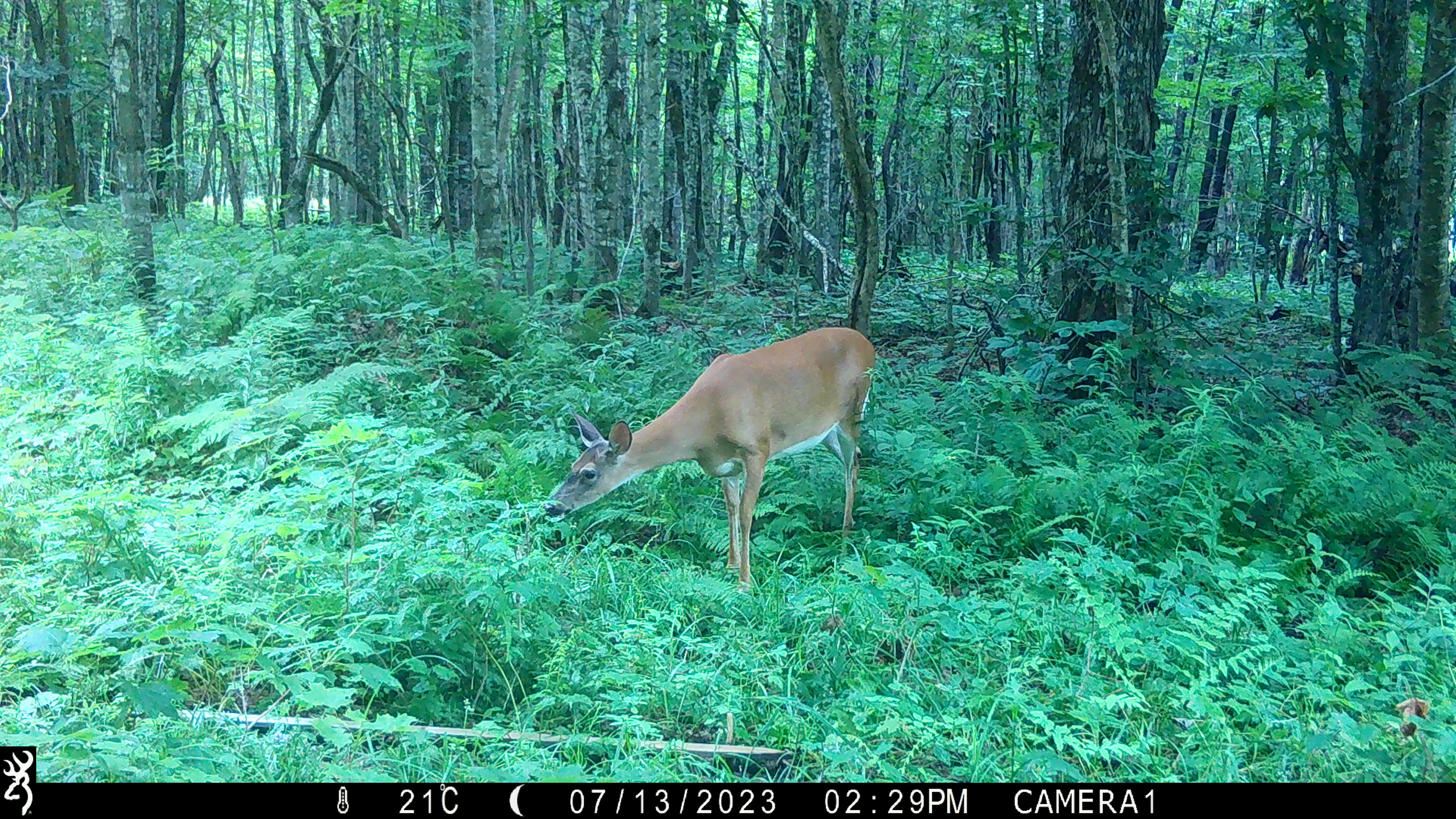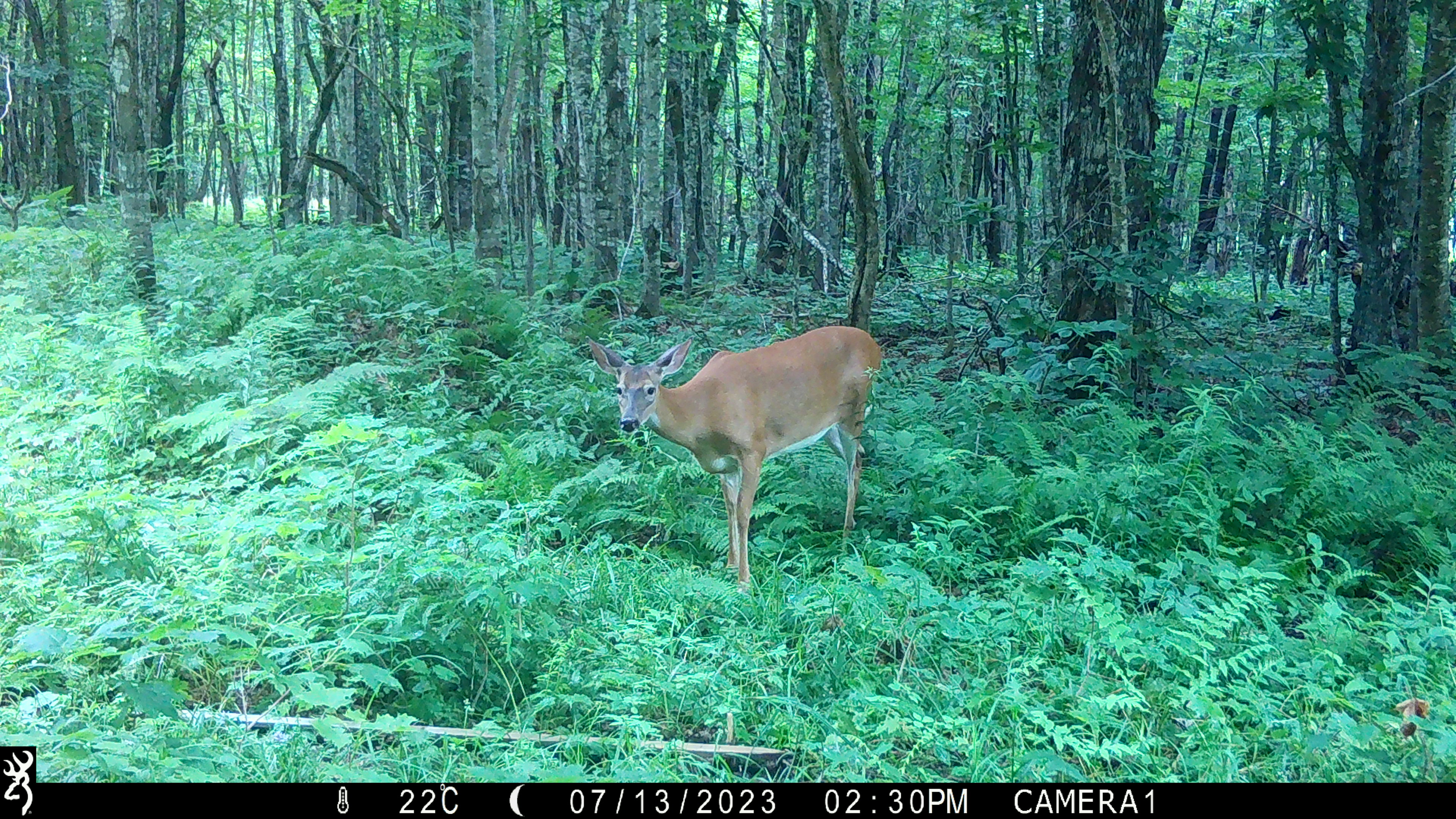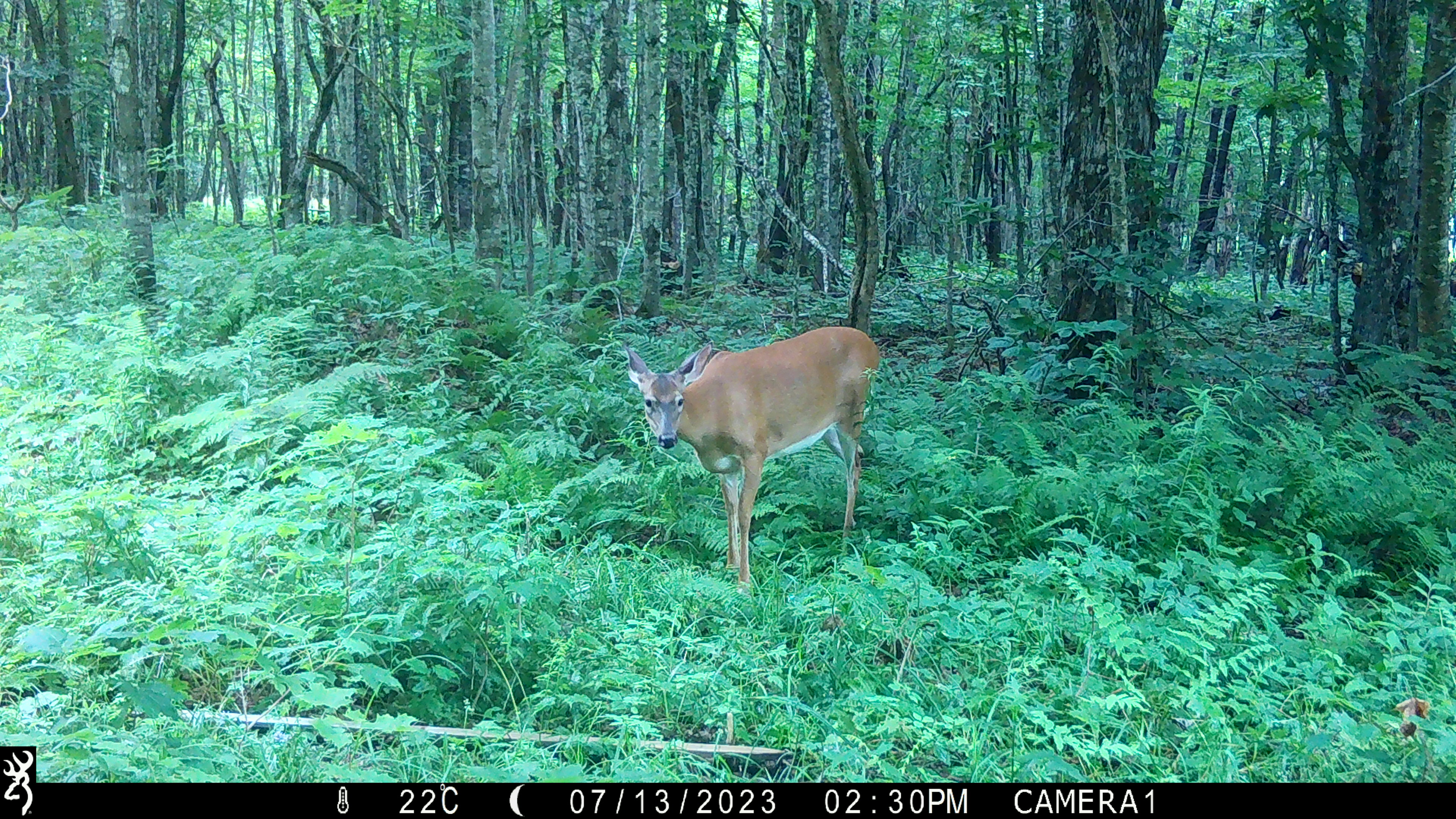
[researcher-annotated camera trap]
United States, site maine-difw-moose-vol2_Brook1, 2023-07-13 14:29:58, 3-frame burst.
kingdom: Animalia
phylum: Chordata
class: Mammalia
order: Artiodactyla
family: Cervidae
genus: Odocoileus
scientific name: Odocoileus virginianus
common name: white-tailed deer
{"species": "white-tailed deer (Odocoileus virginianus)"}